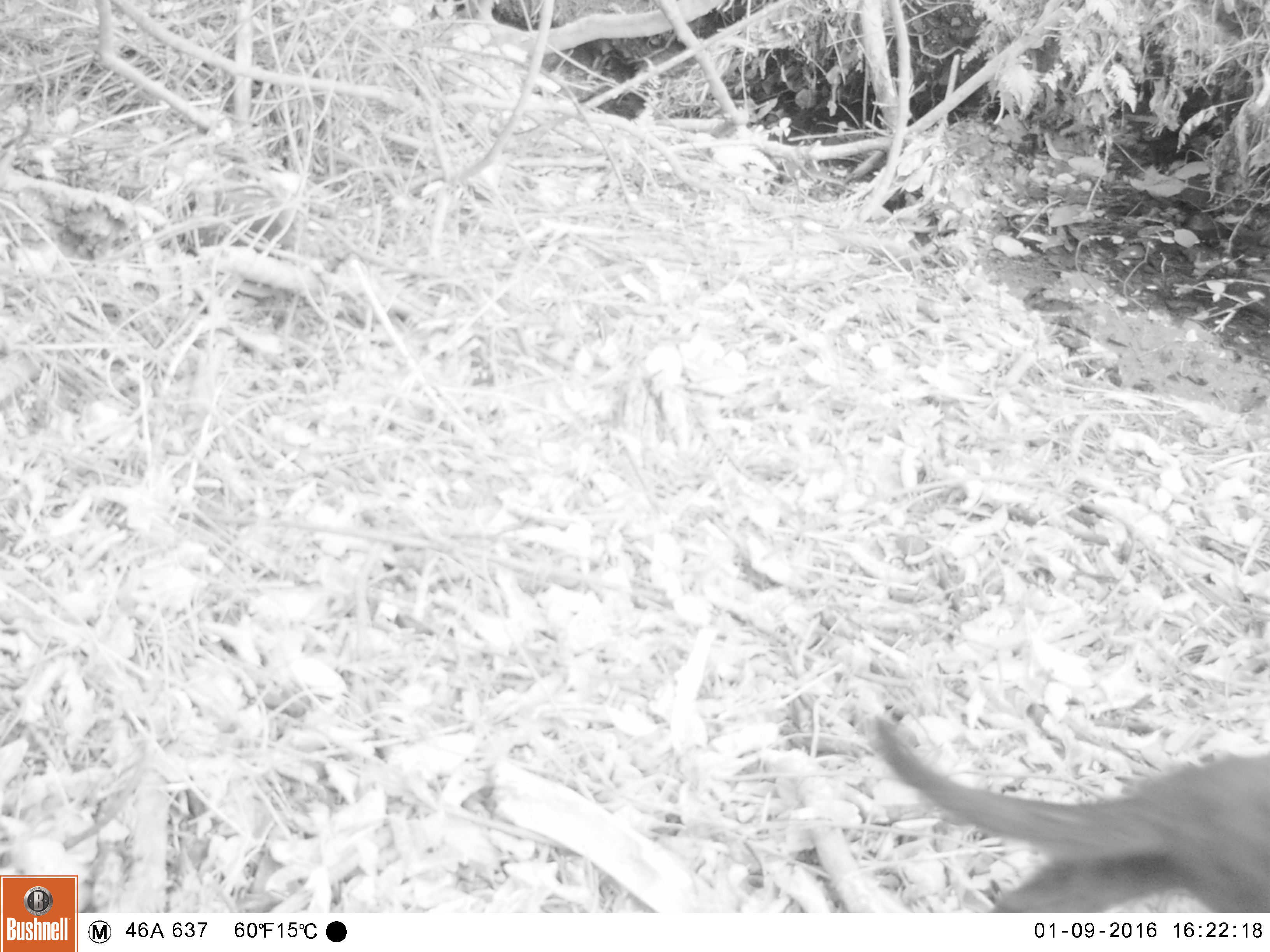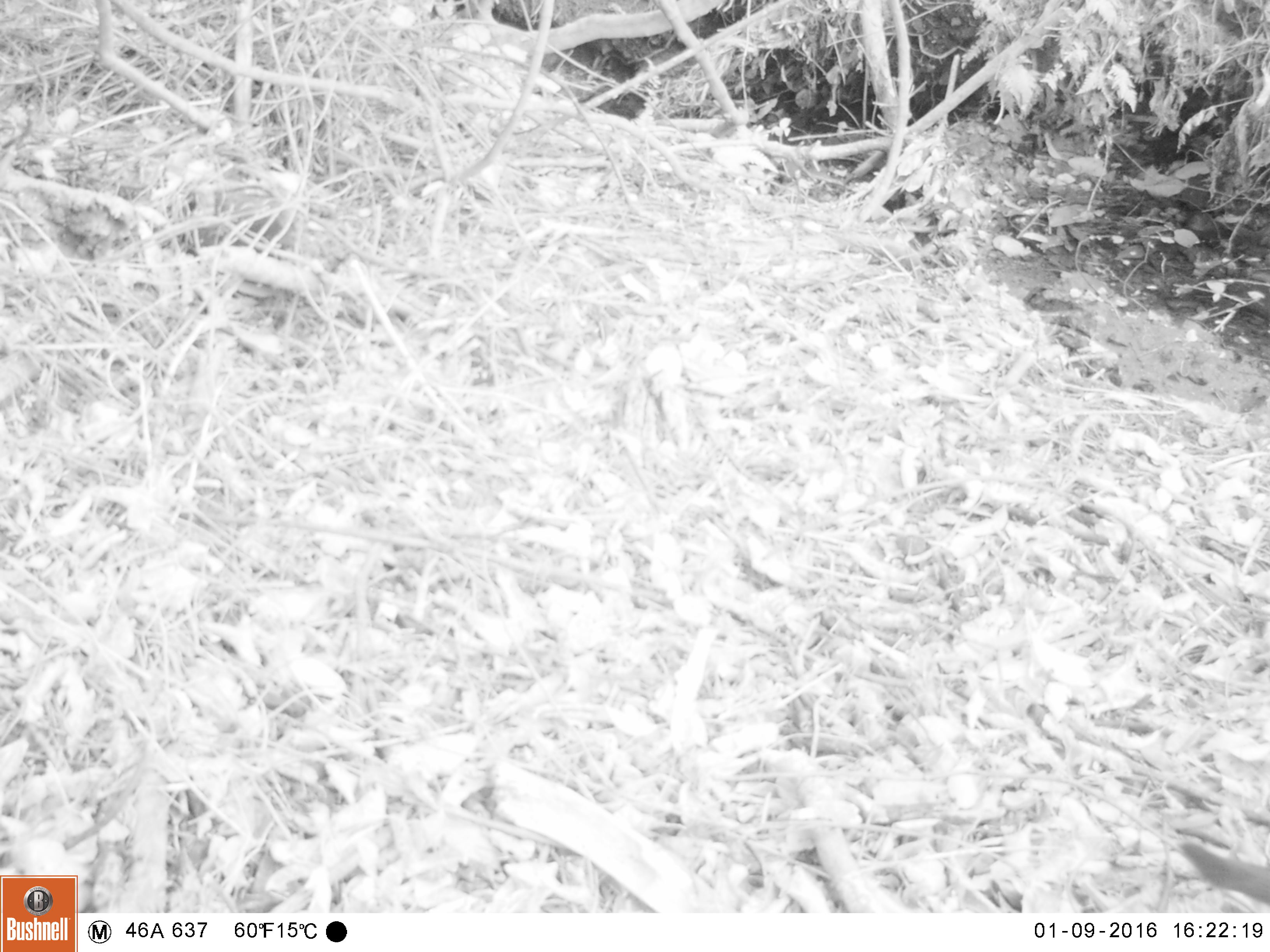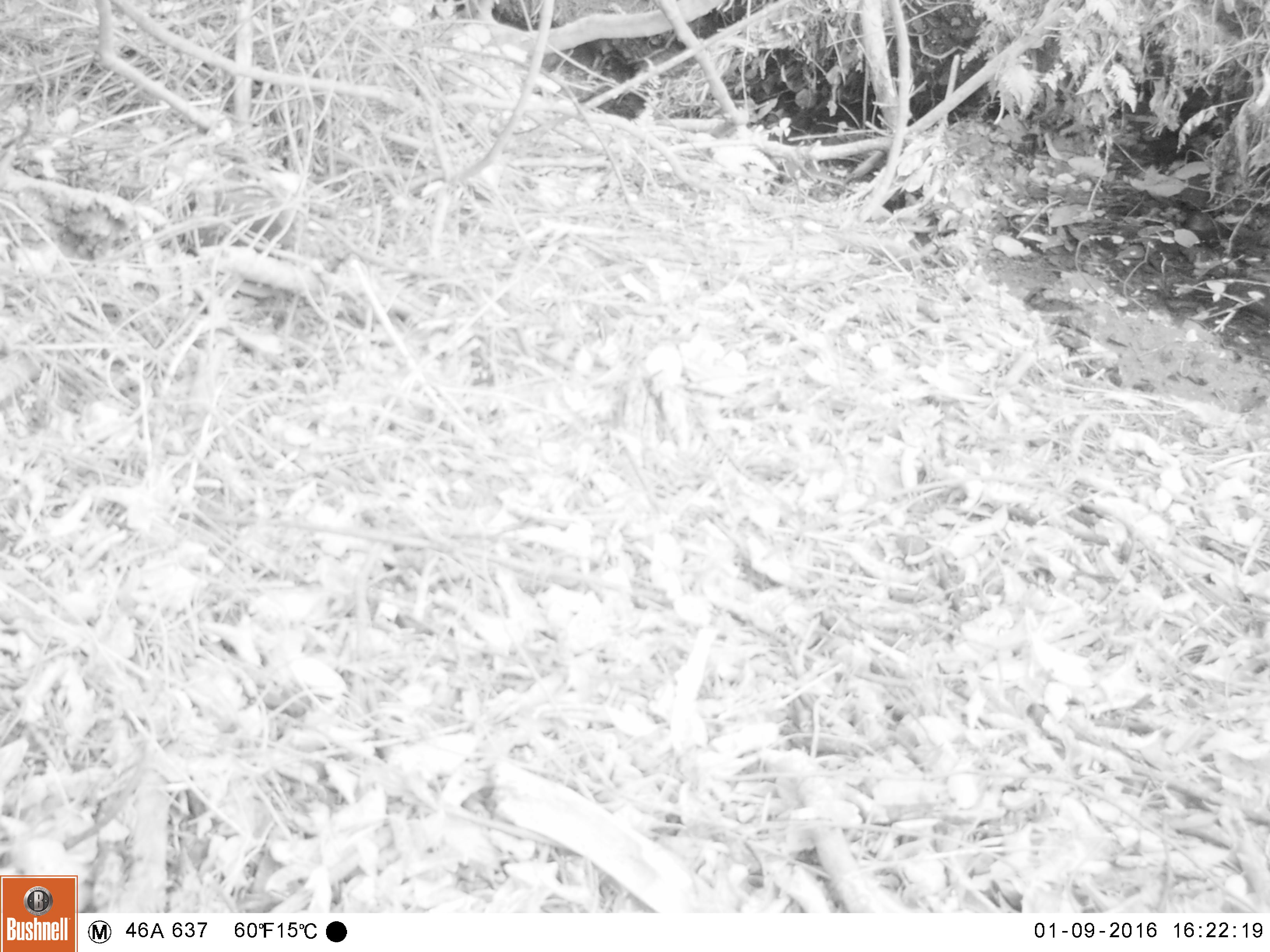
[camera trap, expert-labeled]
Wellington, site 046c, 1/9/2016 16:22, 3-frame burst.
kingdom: Animalia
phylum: Chordata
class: Mammalia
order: Carnivora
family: Felidae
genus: Felis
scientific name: Felis catus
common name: cat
Cat (Felis catus).